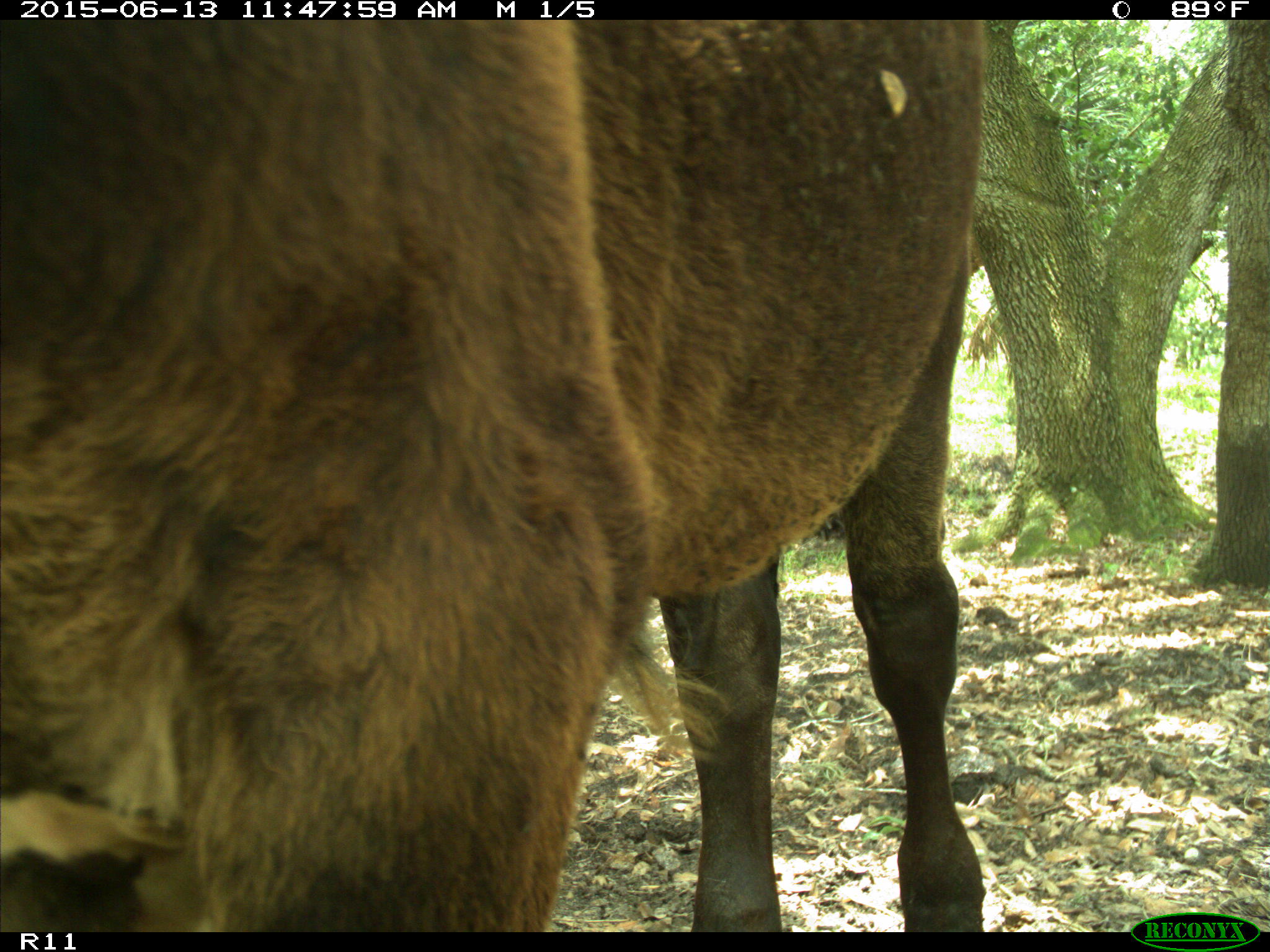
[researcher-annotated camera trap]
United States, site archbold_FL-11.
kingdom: Animalia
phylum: Chordata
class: Mammalia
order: Artiodactyla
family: Bovidae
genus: Bos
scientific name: Bos taurus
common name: domestic cow